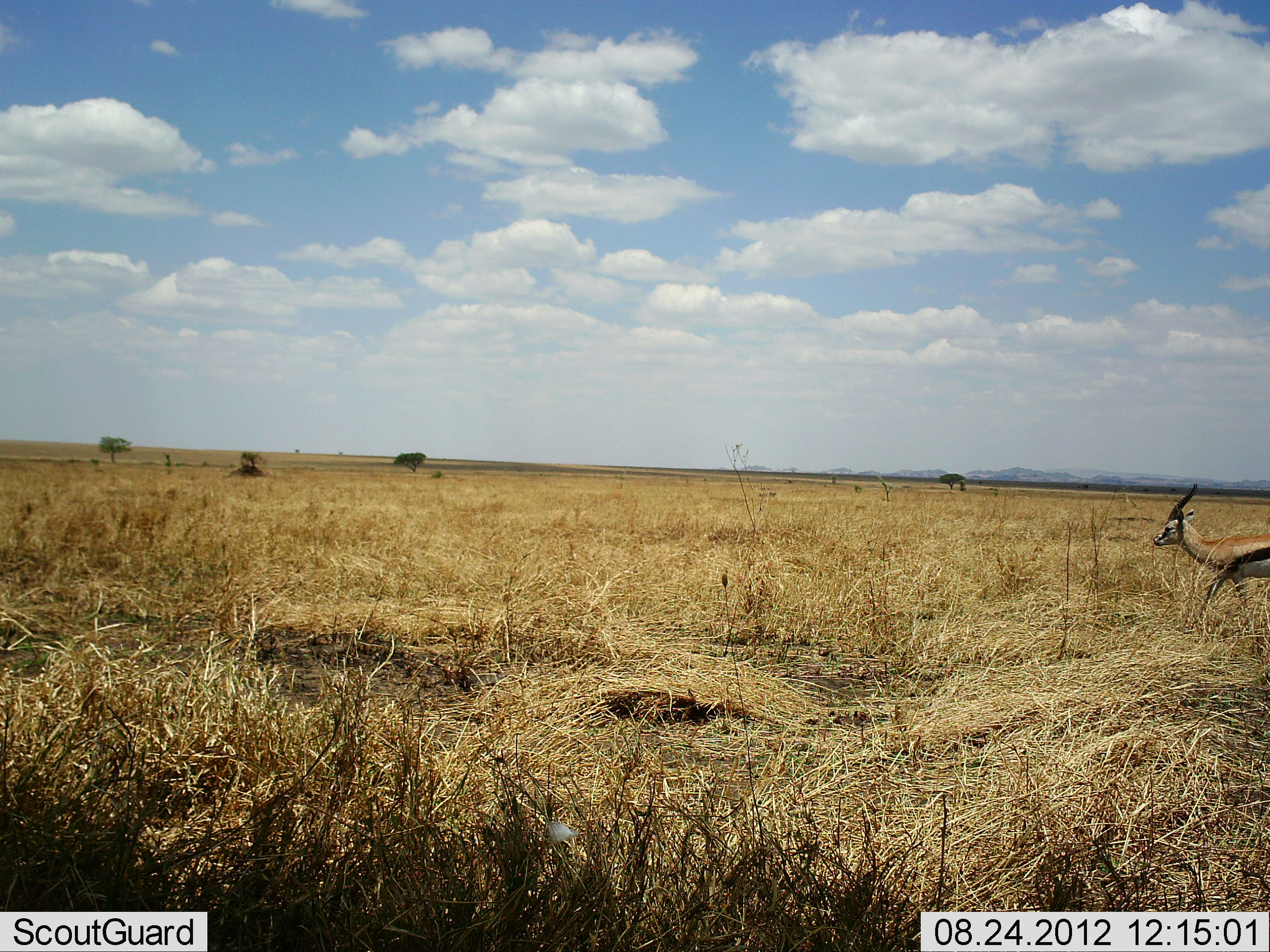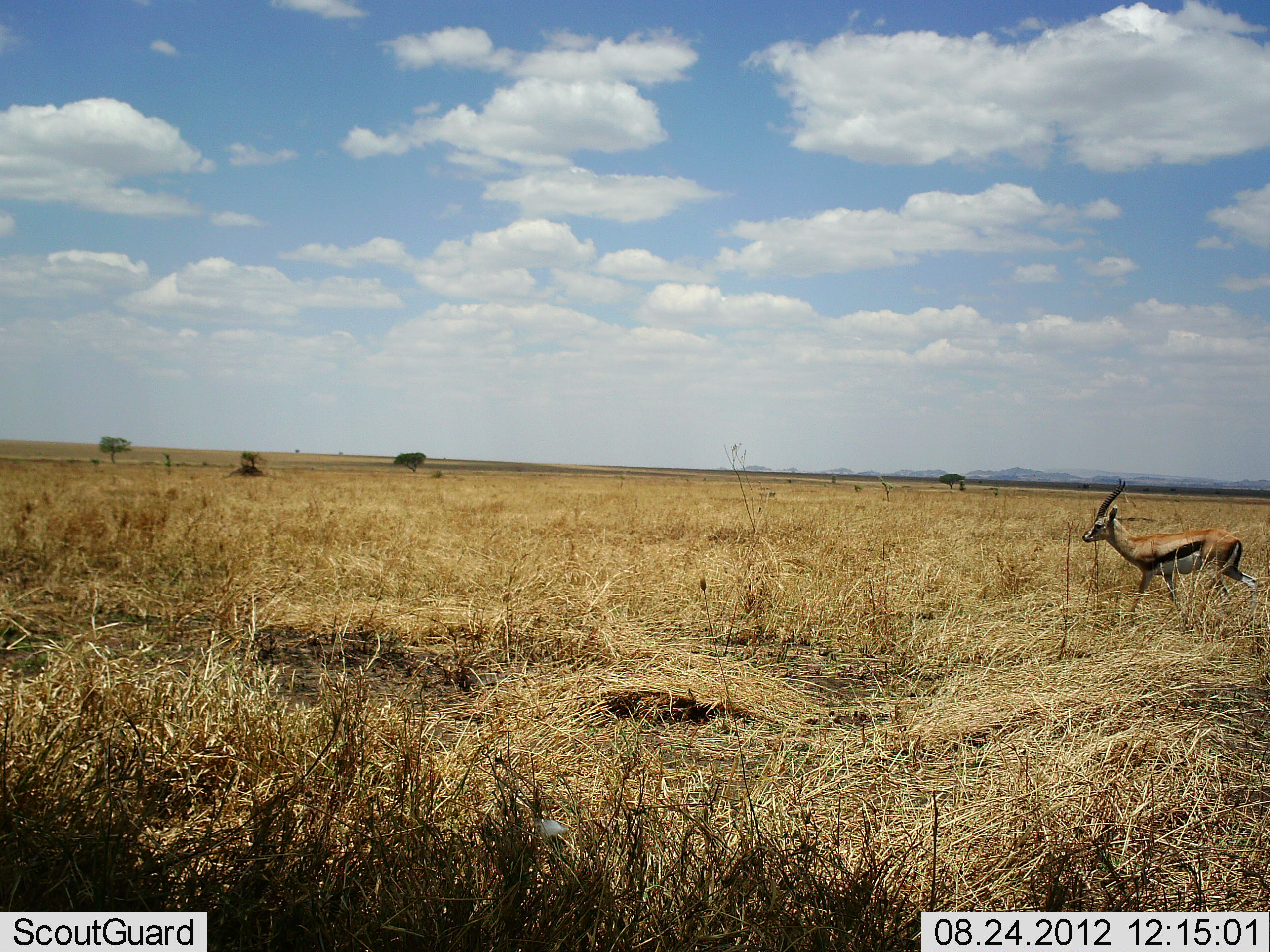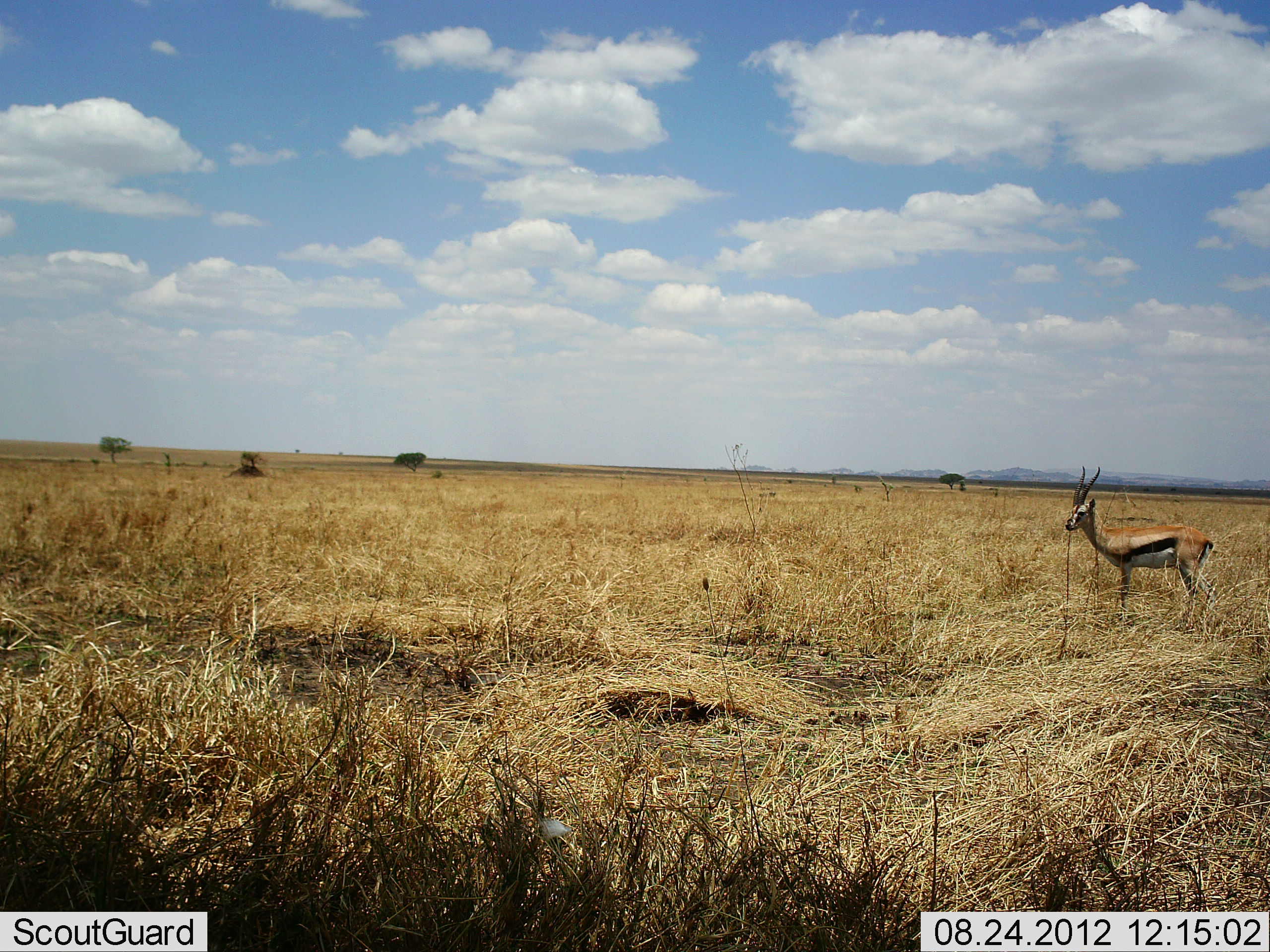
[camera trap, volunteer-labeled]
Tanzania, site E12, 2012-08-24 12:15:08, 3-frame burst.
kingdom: Animalia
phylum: Chordata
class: Mammalia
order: Artiodactyla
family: Bovidae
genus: Eudorcas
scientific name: Eudorcas thomsonii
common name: thomson's gazelle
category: gazellethomsons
Gazellethomsons (thomson's gazelle) (Eudorcas thomsonii), count 1. Behavior (volunteer vote fractions): standing 10%, resting 0%, moving 90%, interacting 0%. Young present (vote fraction): 0%. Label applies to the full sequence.